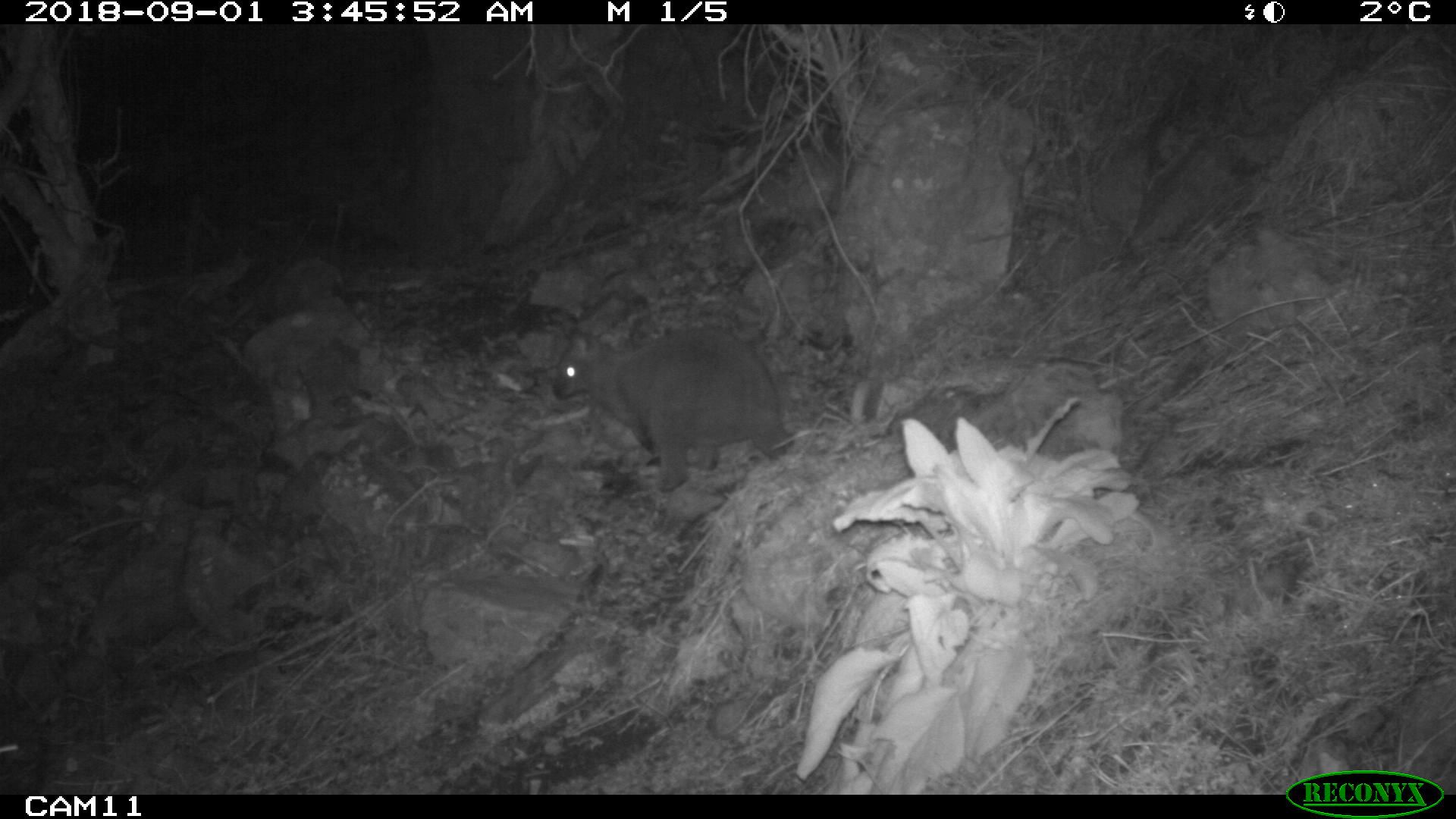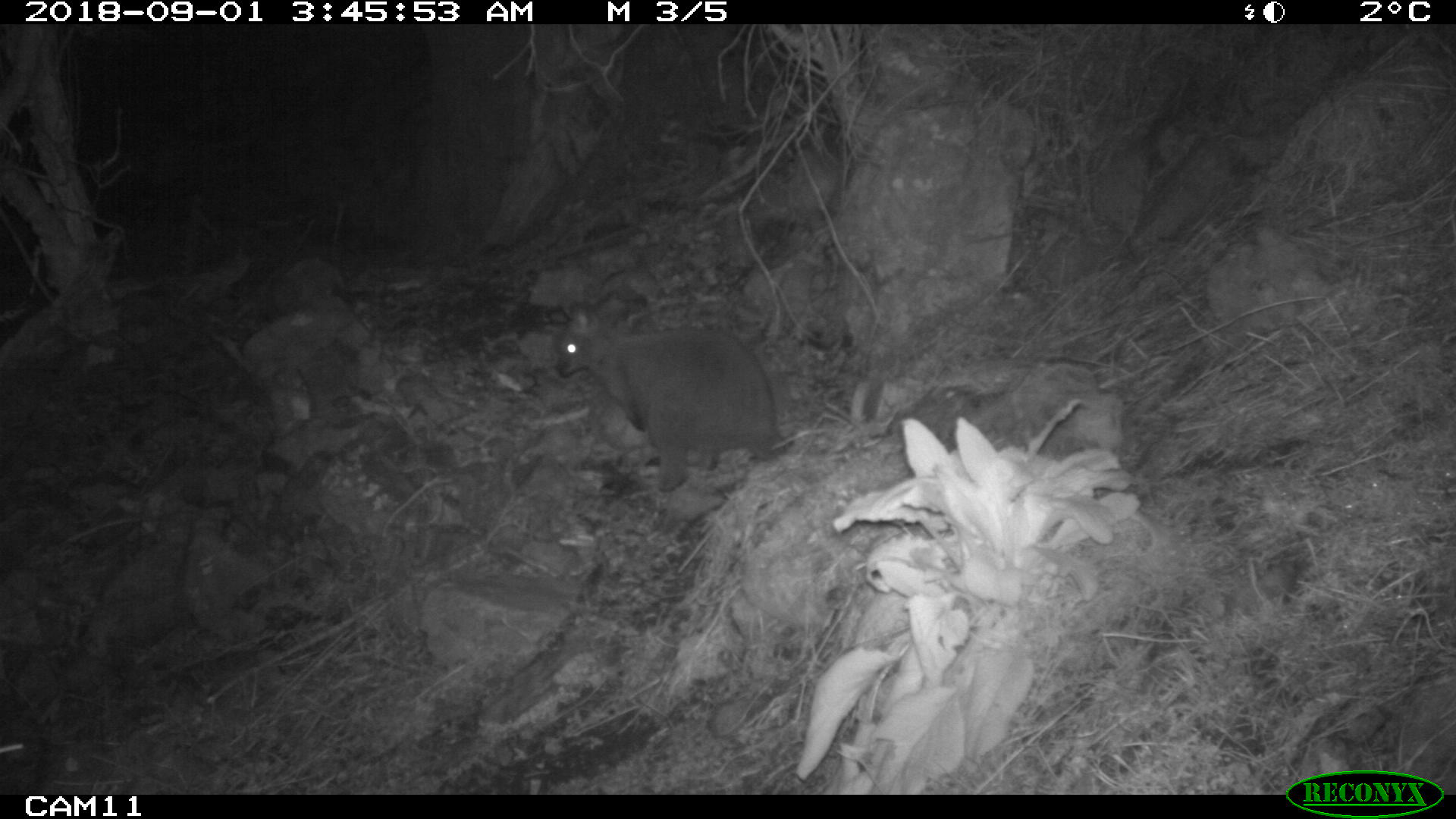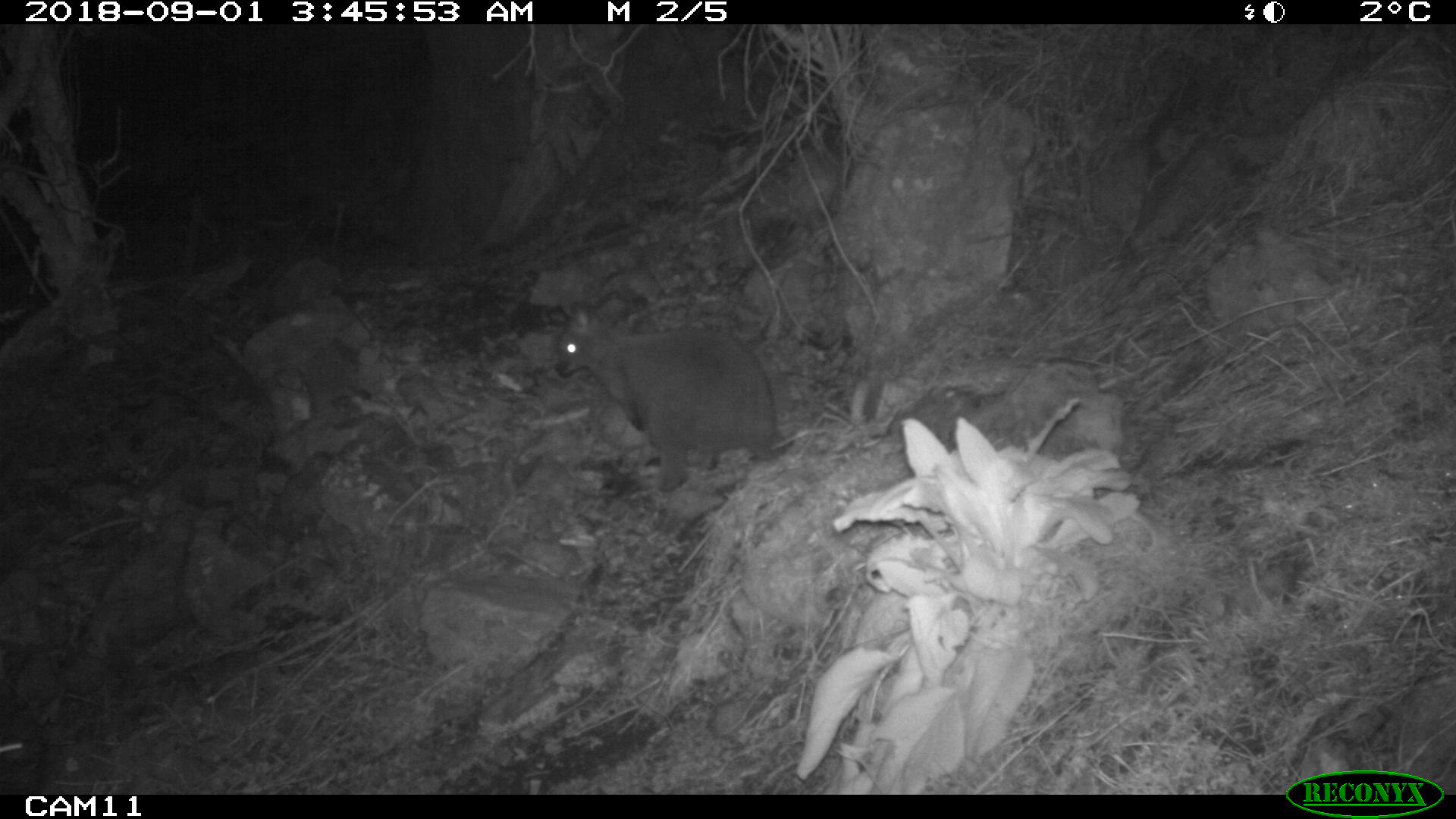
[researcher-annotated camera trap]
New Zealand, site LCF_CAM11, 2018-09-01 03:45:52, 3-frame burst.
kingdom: Animalia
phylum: Chordata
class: Mammalia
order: Diprotodontia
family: Macropodidae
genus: Notamacropus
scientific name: Notamacropus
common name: wallaby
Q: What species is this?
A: Wallaby (Notamacropus).